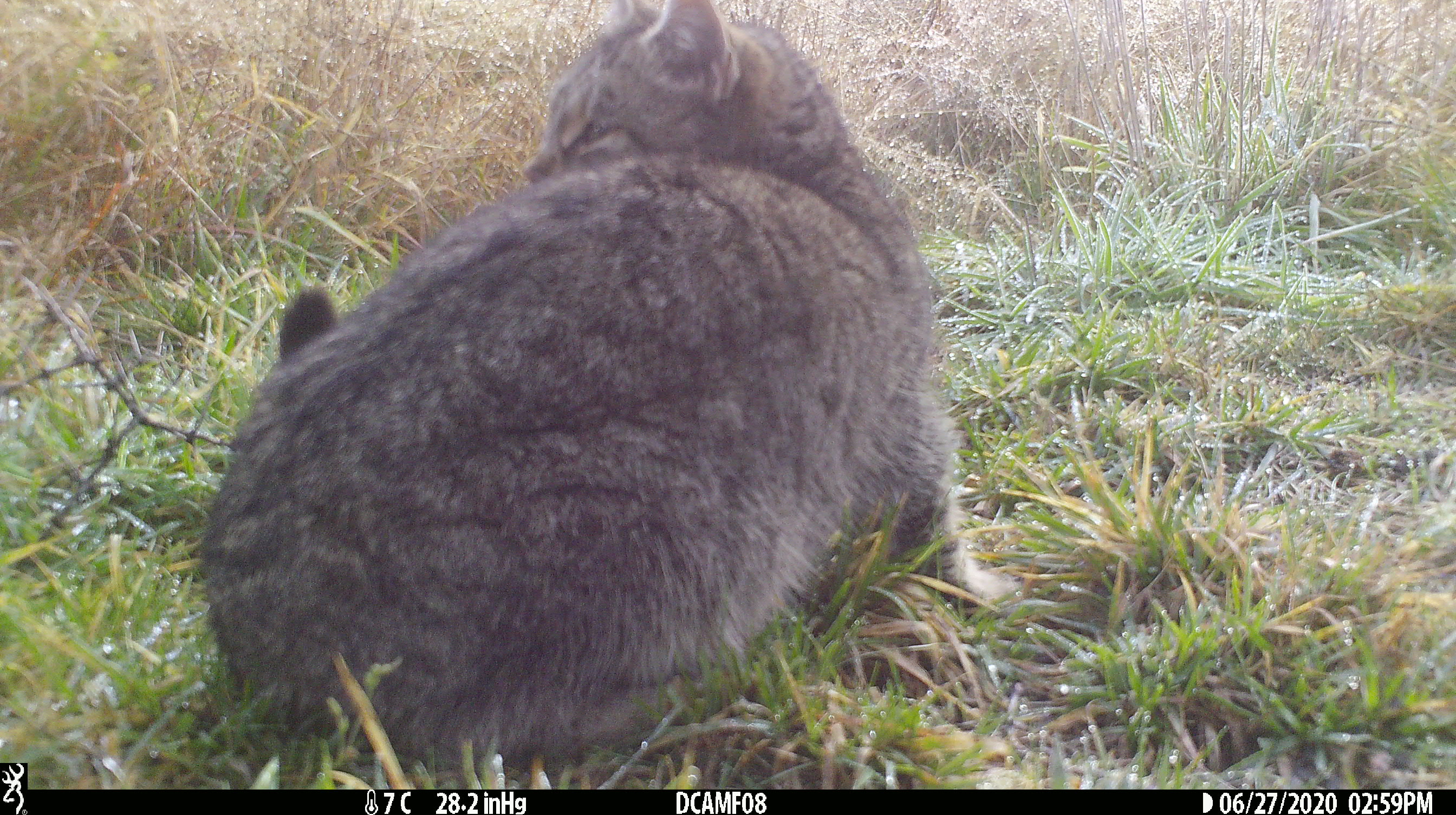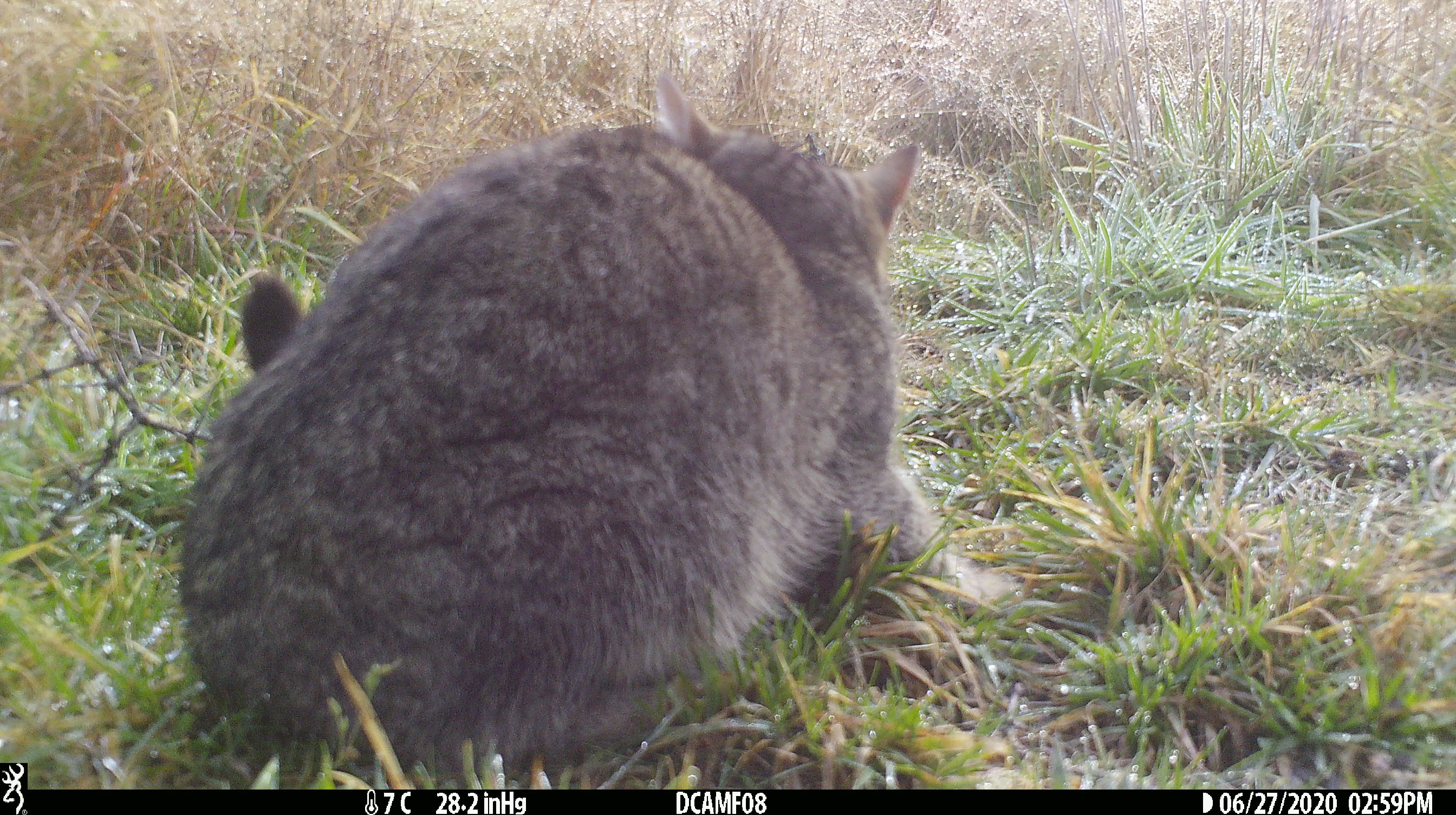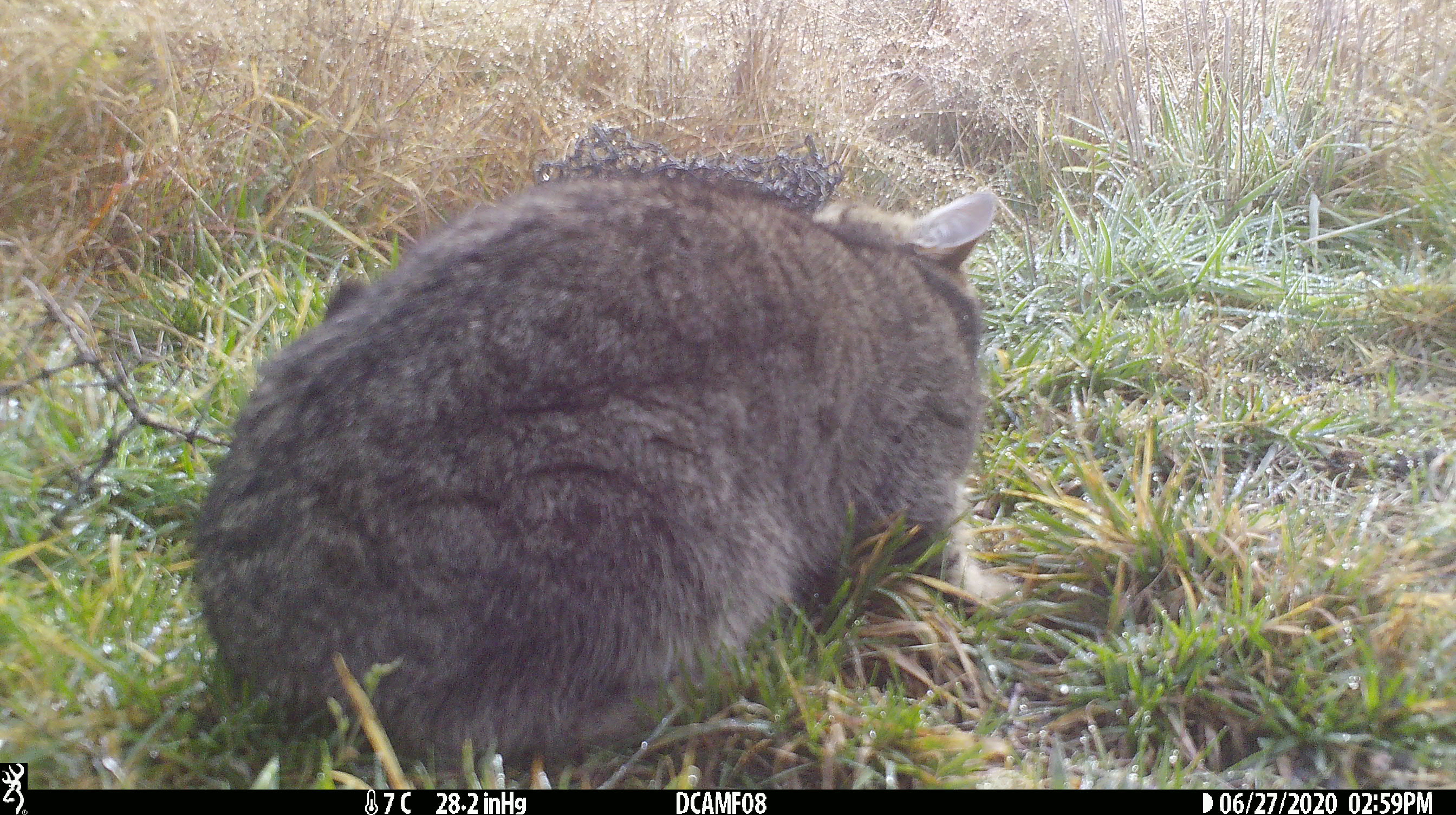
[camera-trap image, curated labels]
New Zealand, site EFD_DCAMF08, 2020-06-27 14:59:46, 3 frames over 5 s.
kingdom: Animalia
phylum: Chordata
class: Mammalia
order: Carnivora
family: Felidae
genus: Felis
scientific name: Felis catus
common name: domestic cat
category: cat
Cat (domestic cat) (Felis catus).